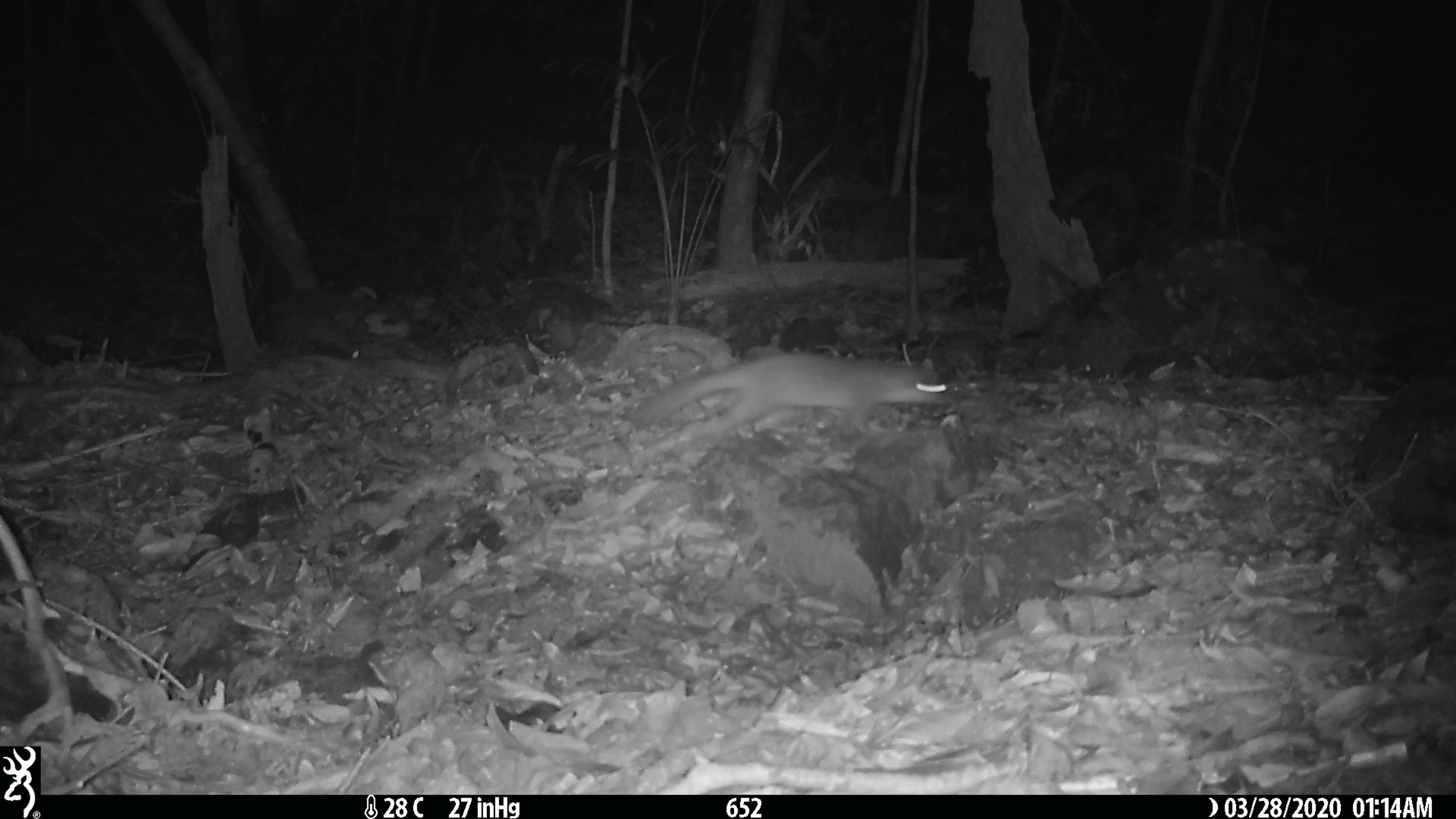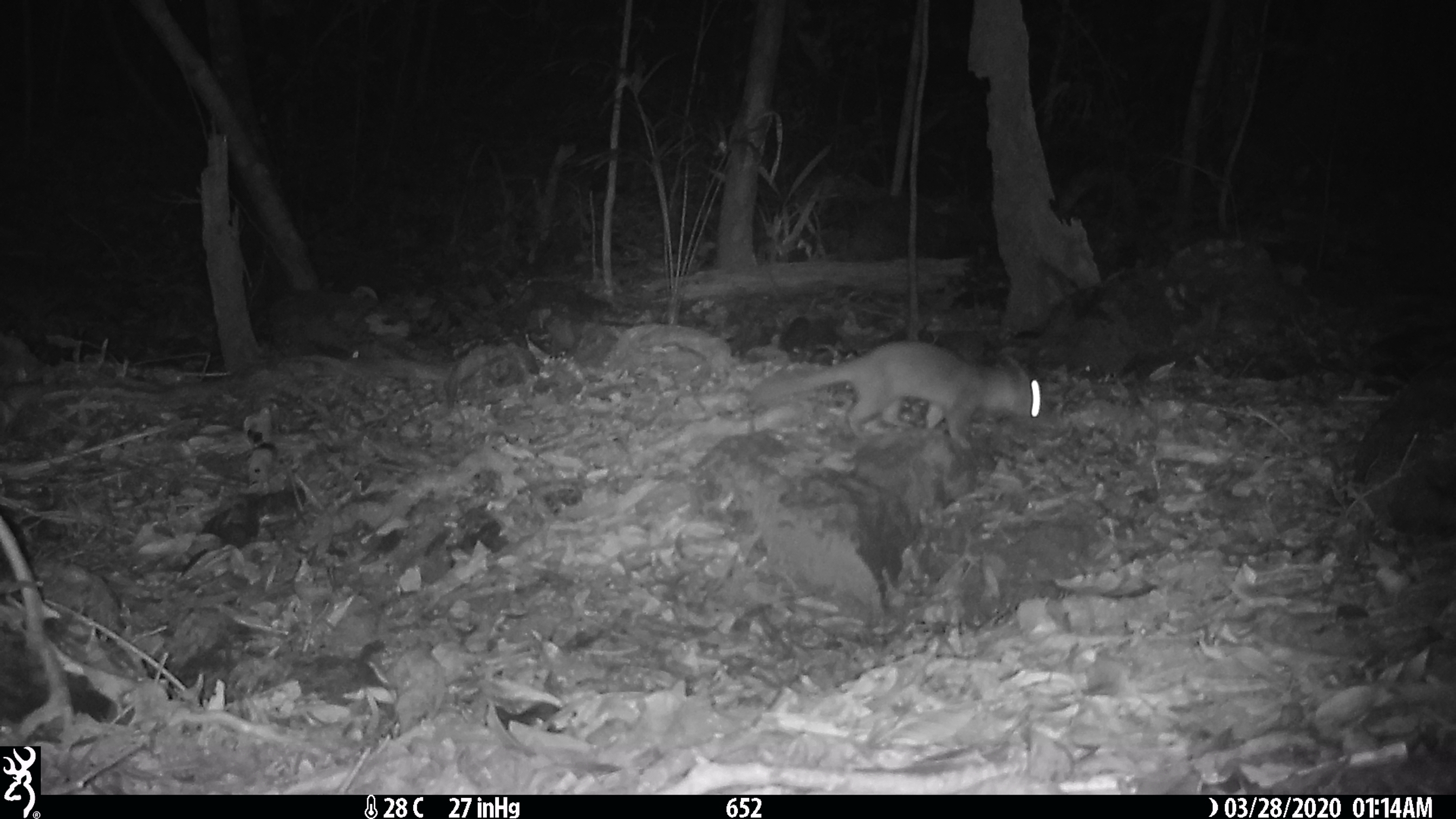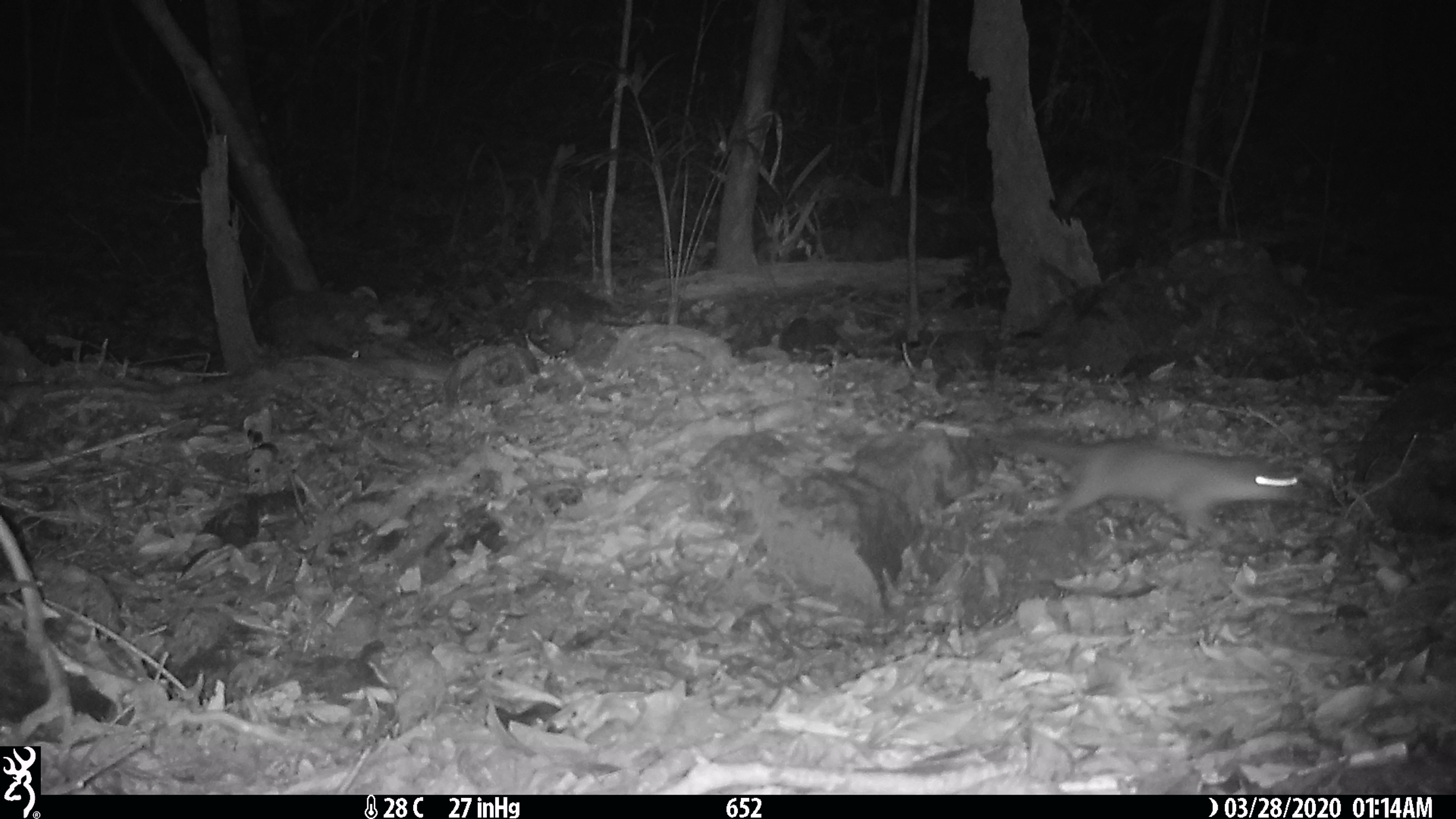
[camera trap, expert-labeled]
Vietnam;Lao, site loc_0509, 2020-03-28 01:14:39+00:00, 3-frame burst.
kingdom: Animalia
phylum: Chordata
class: Mammalia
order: Carnivora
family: Mustelidae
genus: Melogale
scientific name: Melogale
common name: ferret badger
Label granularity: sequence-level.